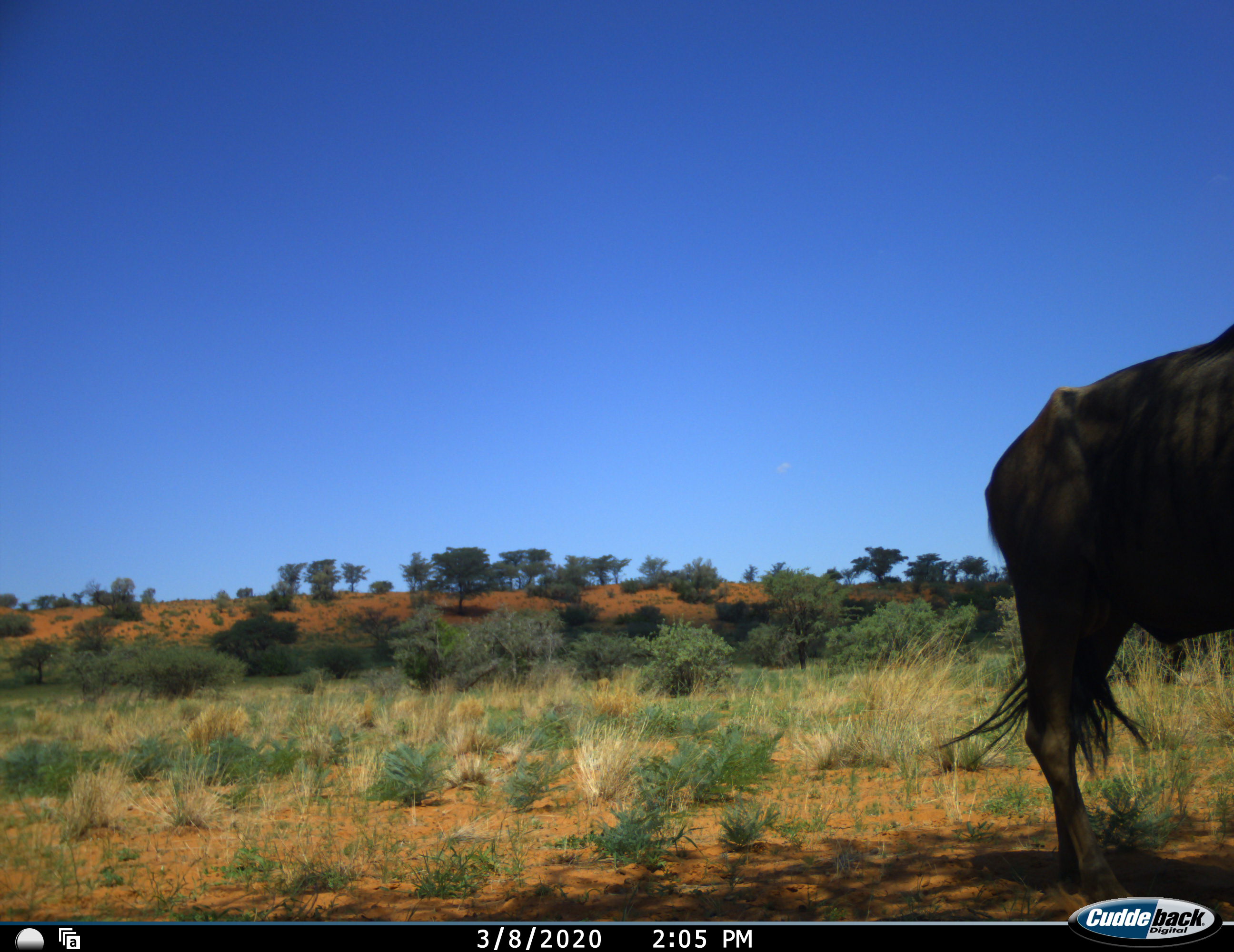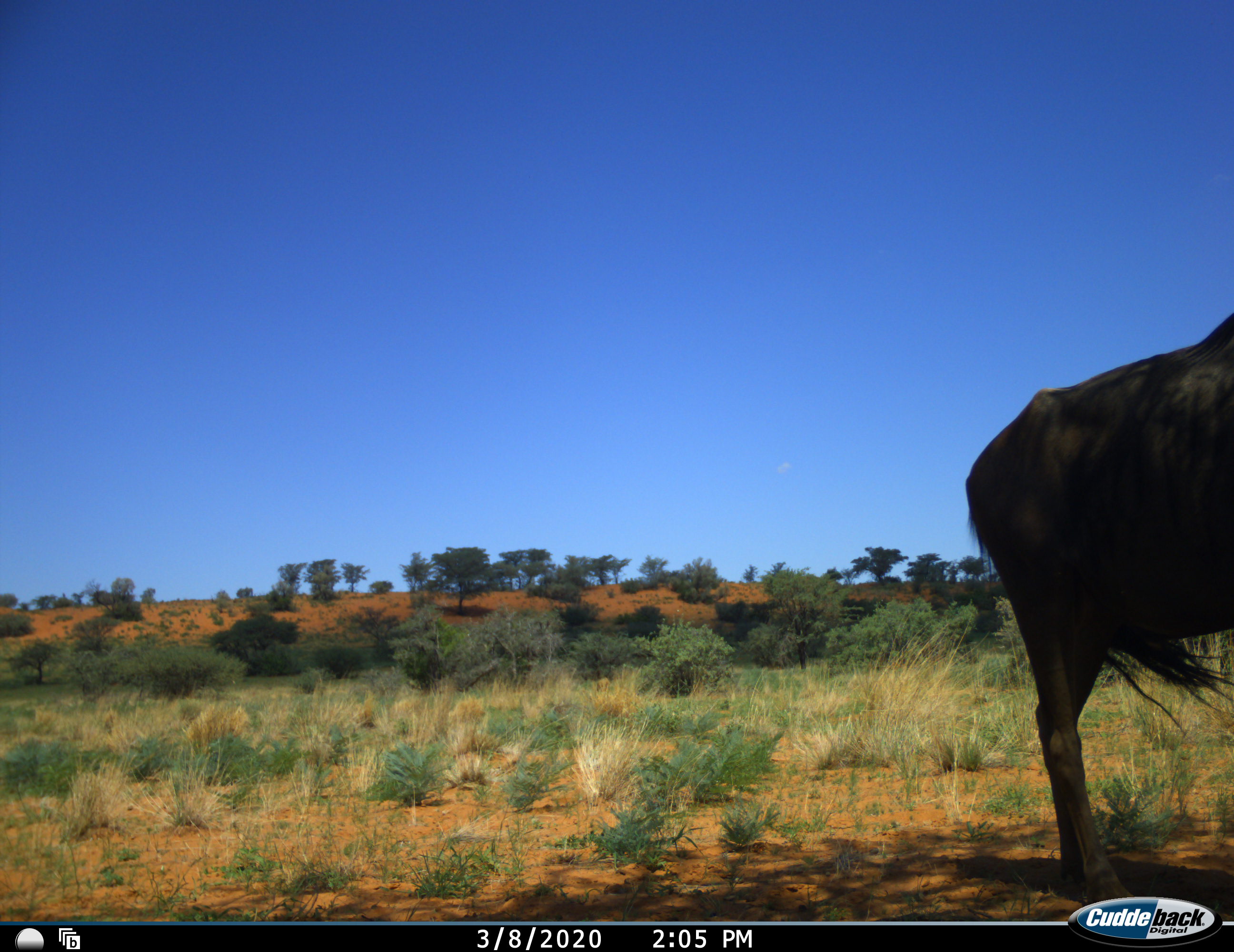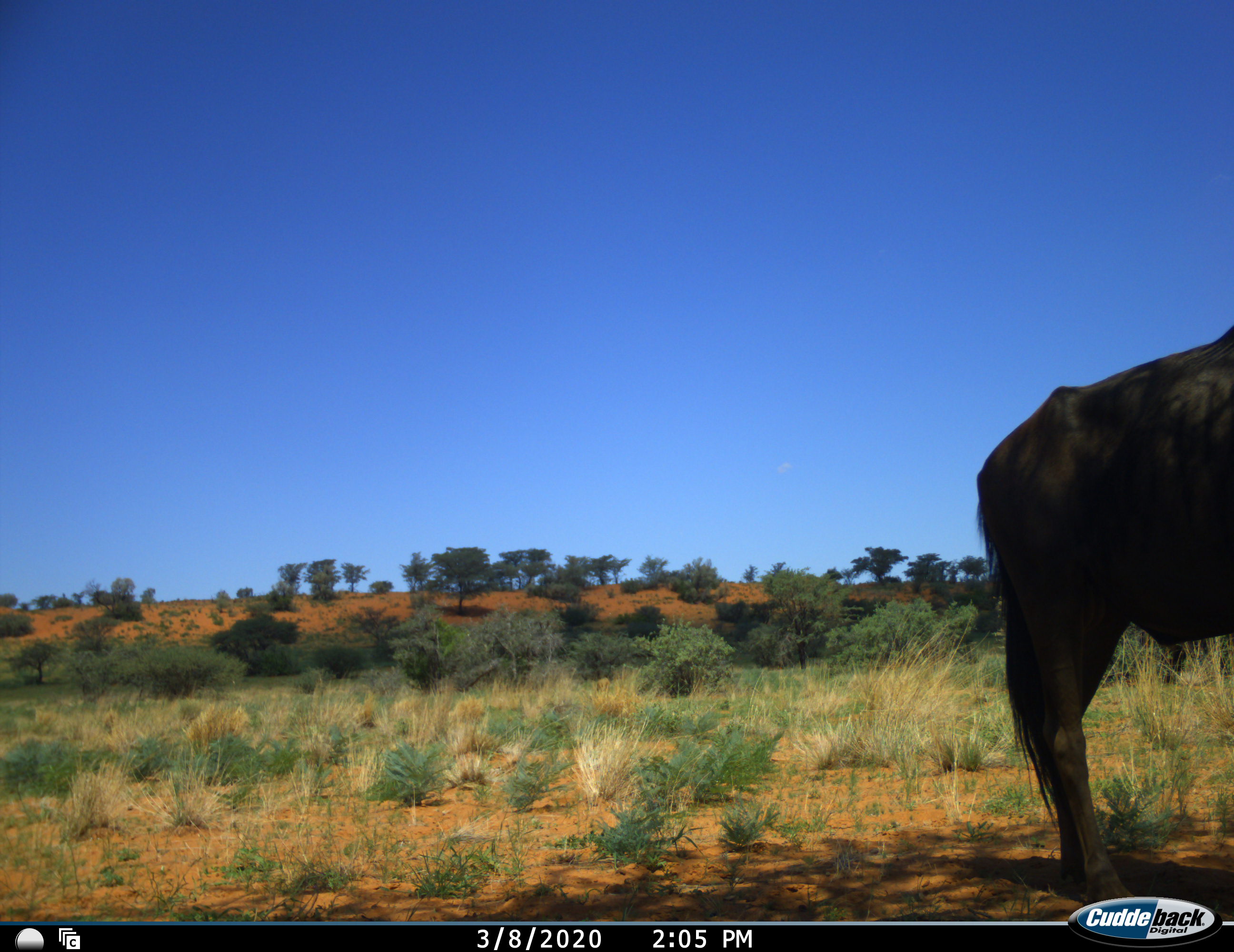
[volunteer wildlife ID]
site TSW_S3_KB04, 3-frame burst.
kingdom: Animalia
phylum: Chordata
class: Mammalia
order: Artiodactyla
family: Bovidae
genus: Connochaetes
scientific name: Connochaetes taurinus taurinus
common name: blue wildebeest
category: wildebeestblue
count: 1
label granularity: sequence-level